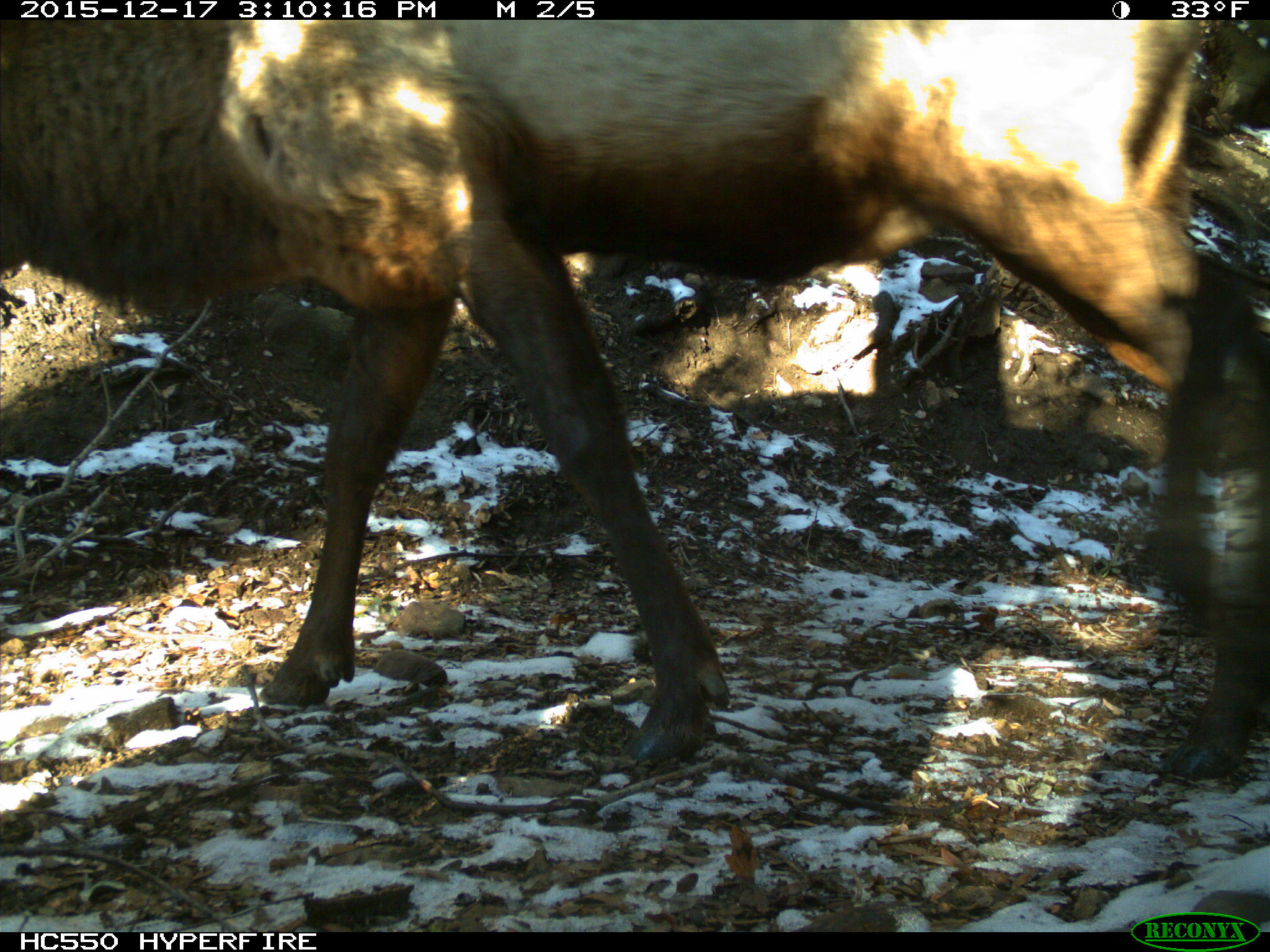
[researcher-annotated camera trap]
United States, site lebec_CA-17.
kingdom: Animalia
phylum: Chordata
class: Mammalia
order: Artiodactyla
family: Cervidae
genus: Cervus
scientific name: Cervus canadensis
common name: elk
Cervus canadensis (elk).